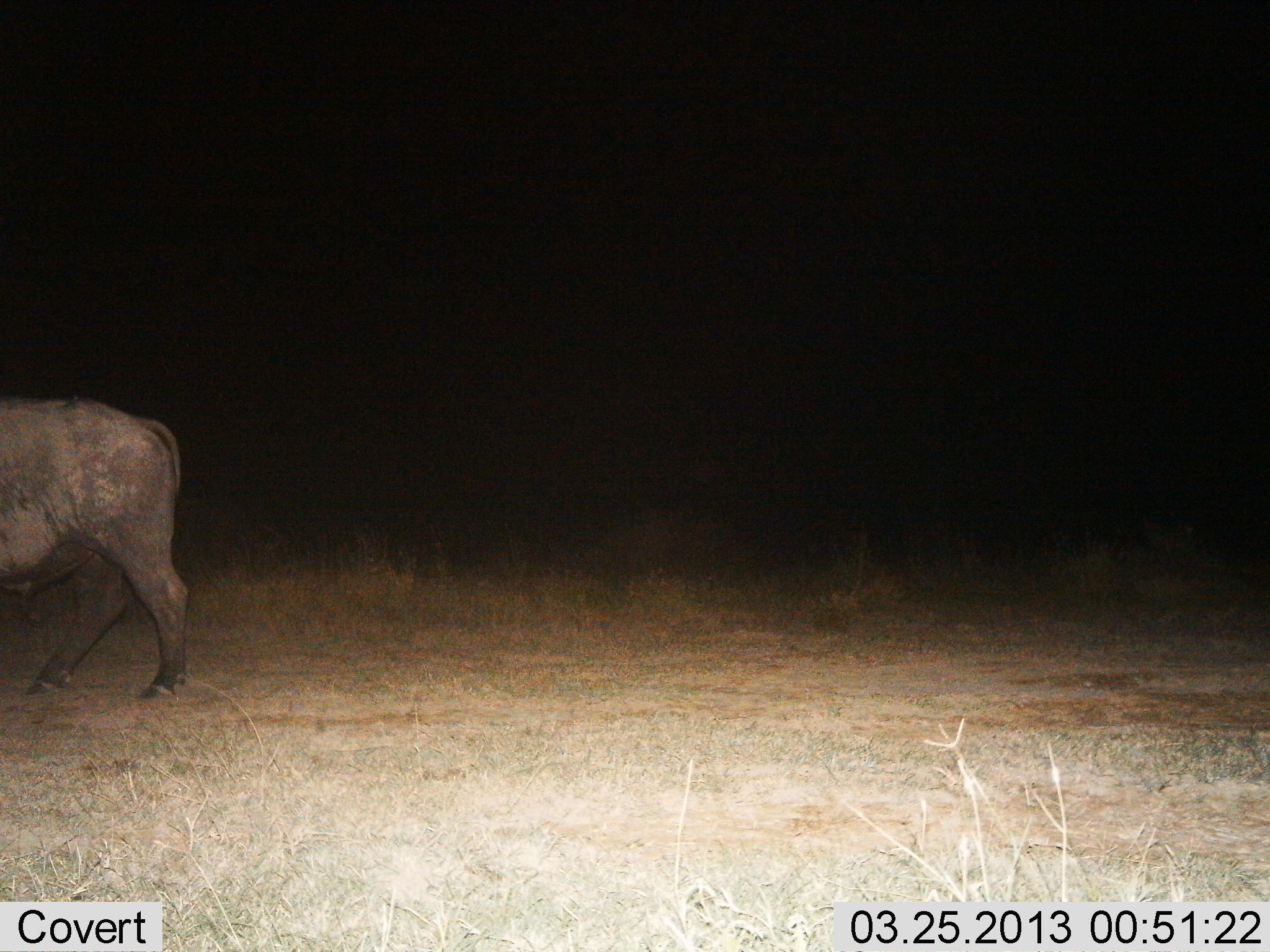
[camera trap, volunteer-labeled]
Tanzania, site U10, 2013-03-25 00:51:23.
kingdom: Animalia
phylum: Chordata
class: Mammalia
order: Artiodactyla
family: Bovidae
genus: Syncerus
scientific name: Syncerus caffer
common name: cape buffalo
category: buffalo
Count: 1.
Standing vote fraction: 29%.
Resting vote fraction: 0%.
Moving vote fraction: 71%.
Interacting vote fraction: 0%.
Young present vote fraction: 0%.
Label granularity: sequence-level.